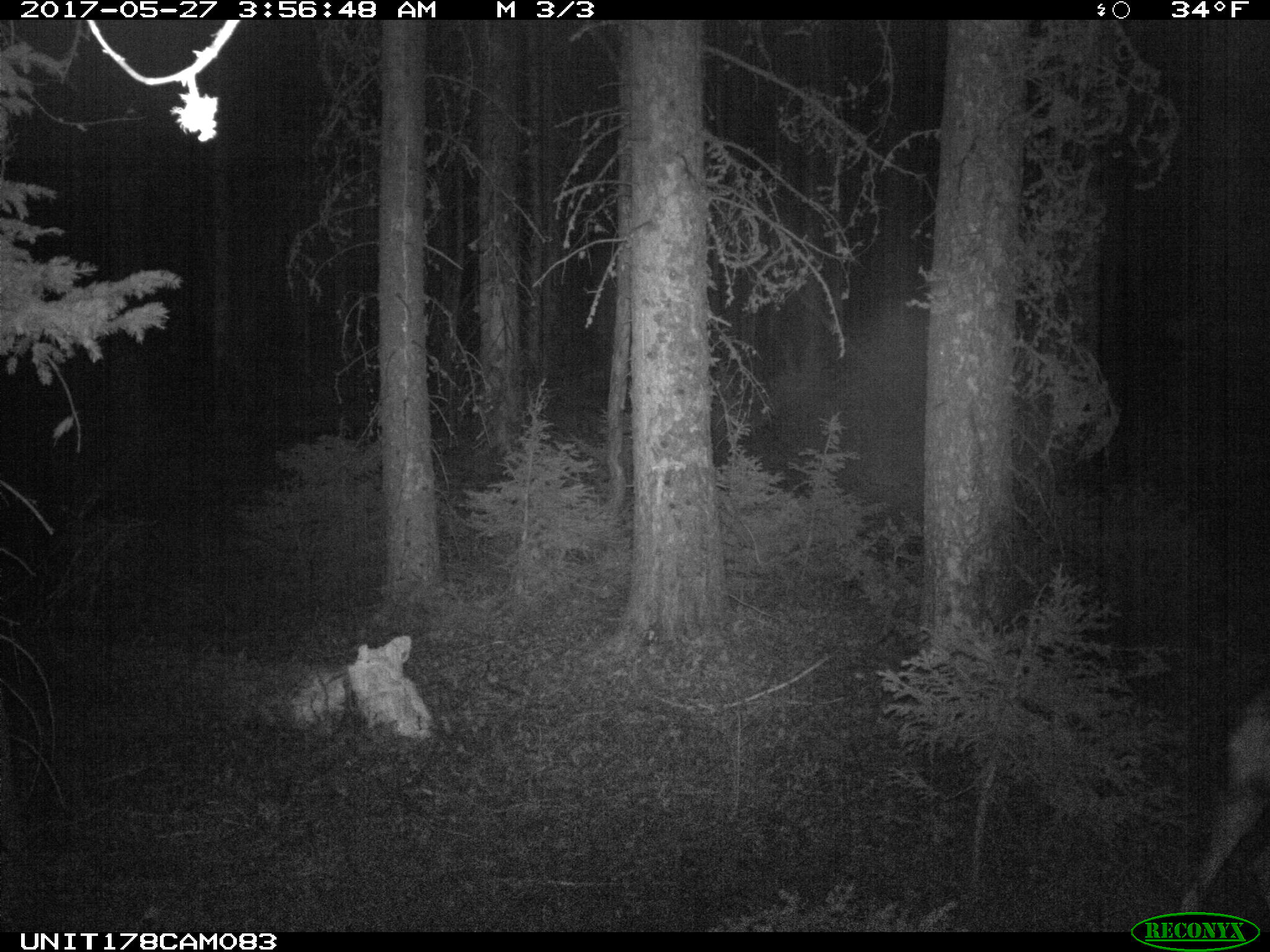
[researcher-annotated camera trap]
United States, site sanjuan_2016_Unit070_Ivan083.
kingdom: Animalia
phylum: Chordata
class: Mammalia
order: Artiodactyla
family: Cervidae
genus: Odocoileus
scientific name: Odocoileus hemionus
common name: mule deer